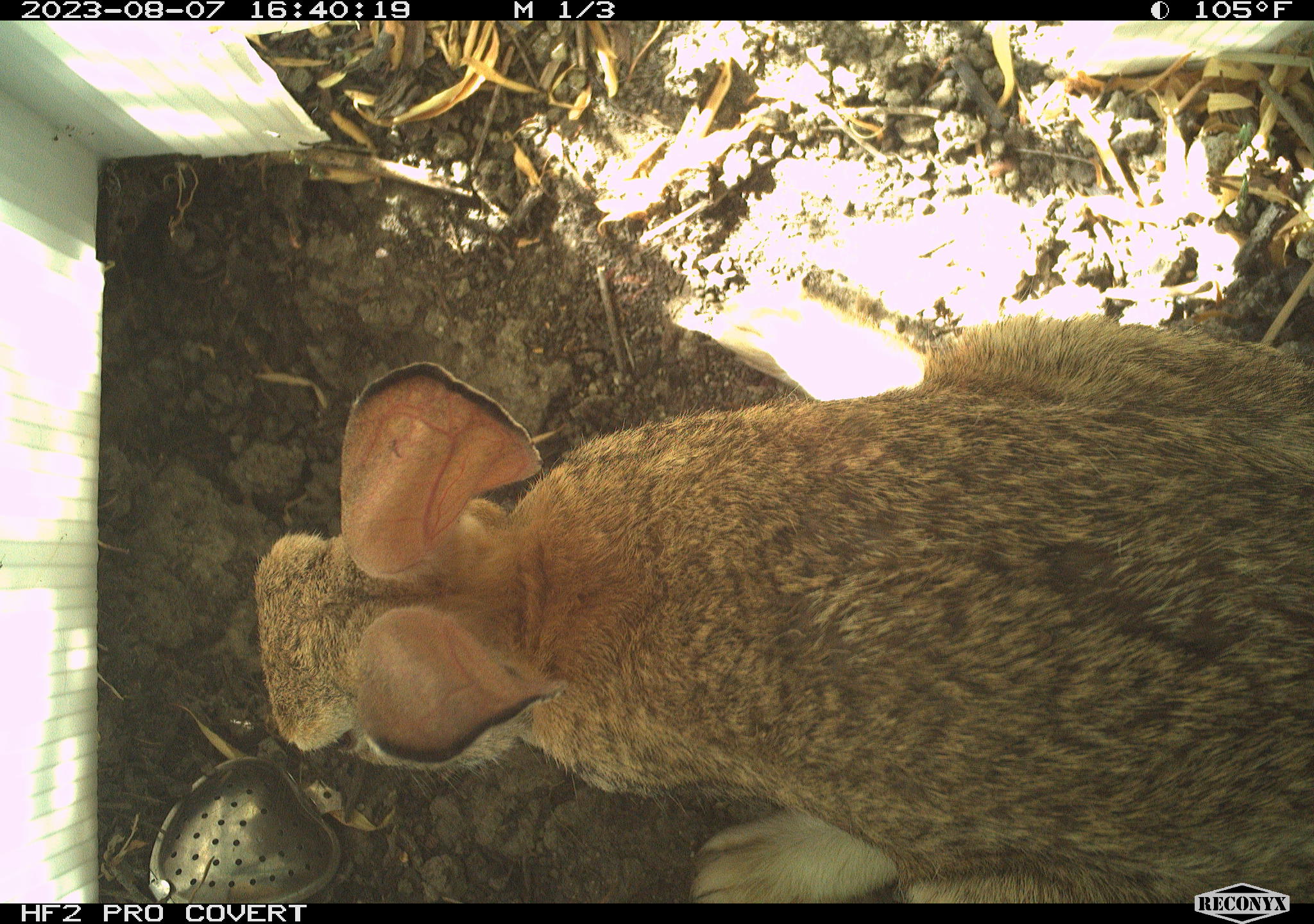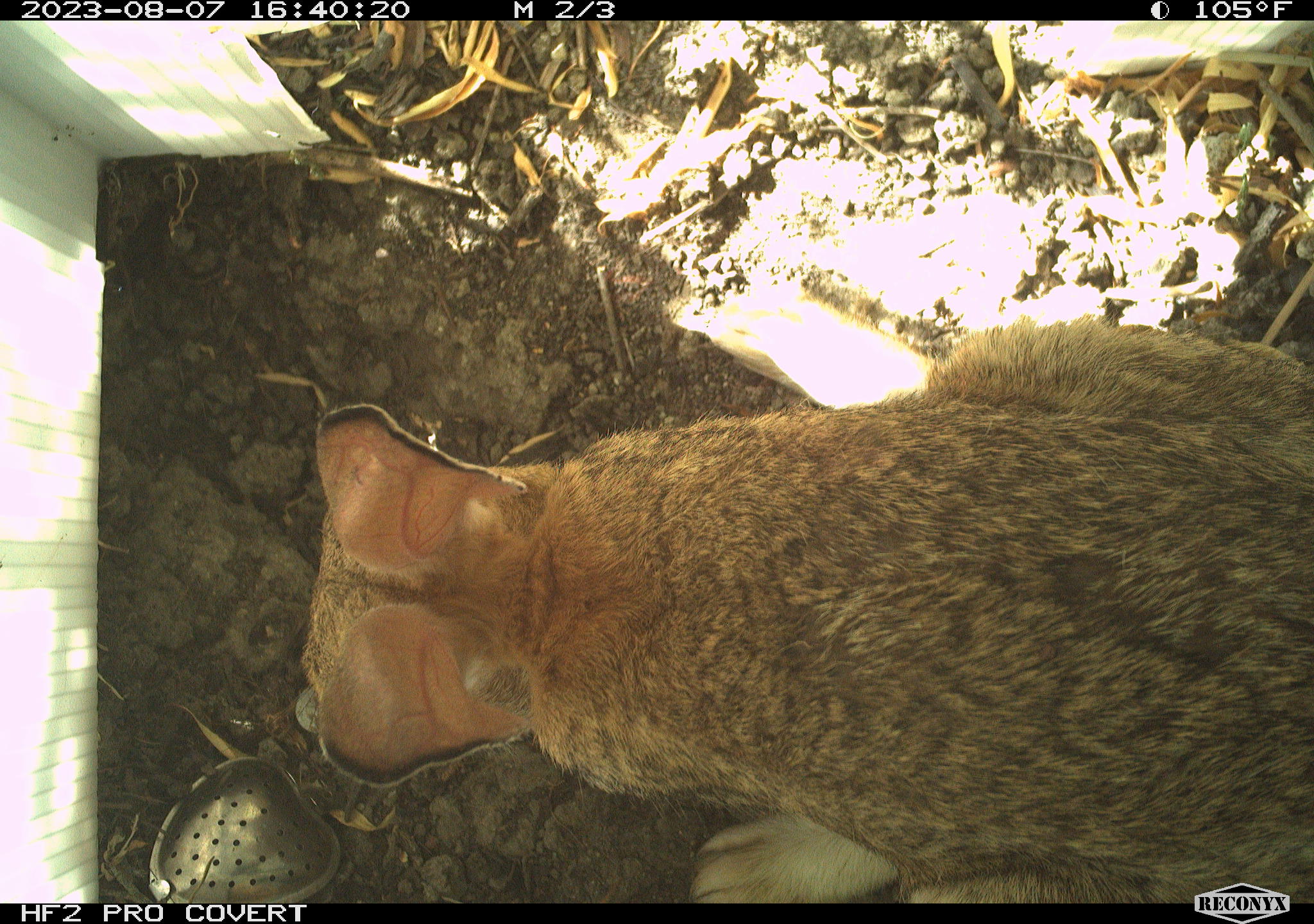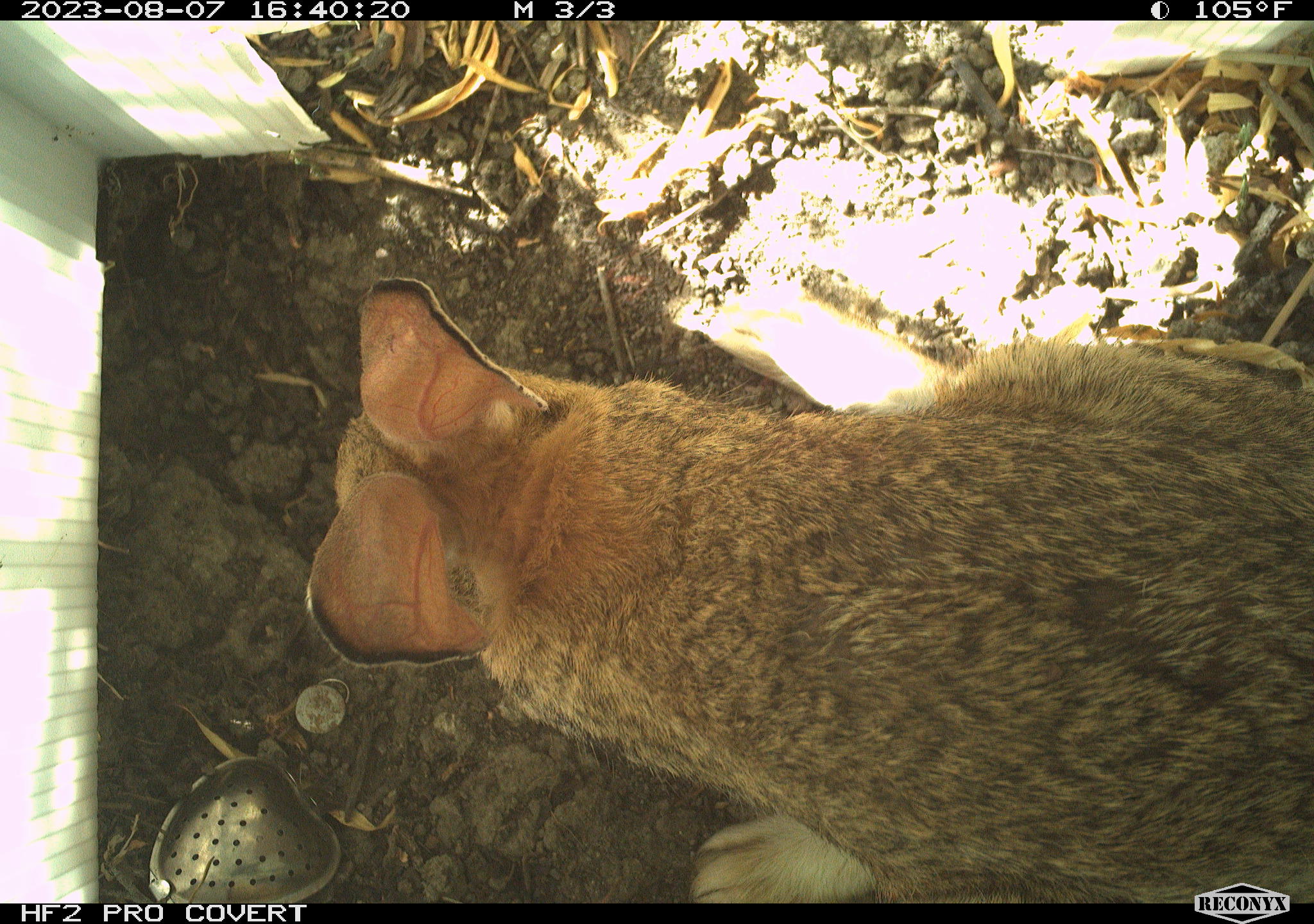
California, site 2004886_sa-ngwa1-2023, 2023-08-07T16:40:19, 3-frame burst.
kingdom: Animalia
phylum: Chordata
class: Mammalia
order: Lagomorpha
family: Leporidae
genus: Sylvilagus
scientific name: Sylvilagus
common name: cottontail rabbits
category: sylvilagus species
Sylvilagus species (cottontail rabbits) (Sylvilagus).